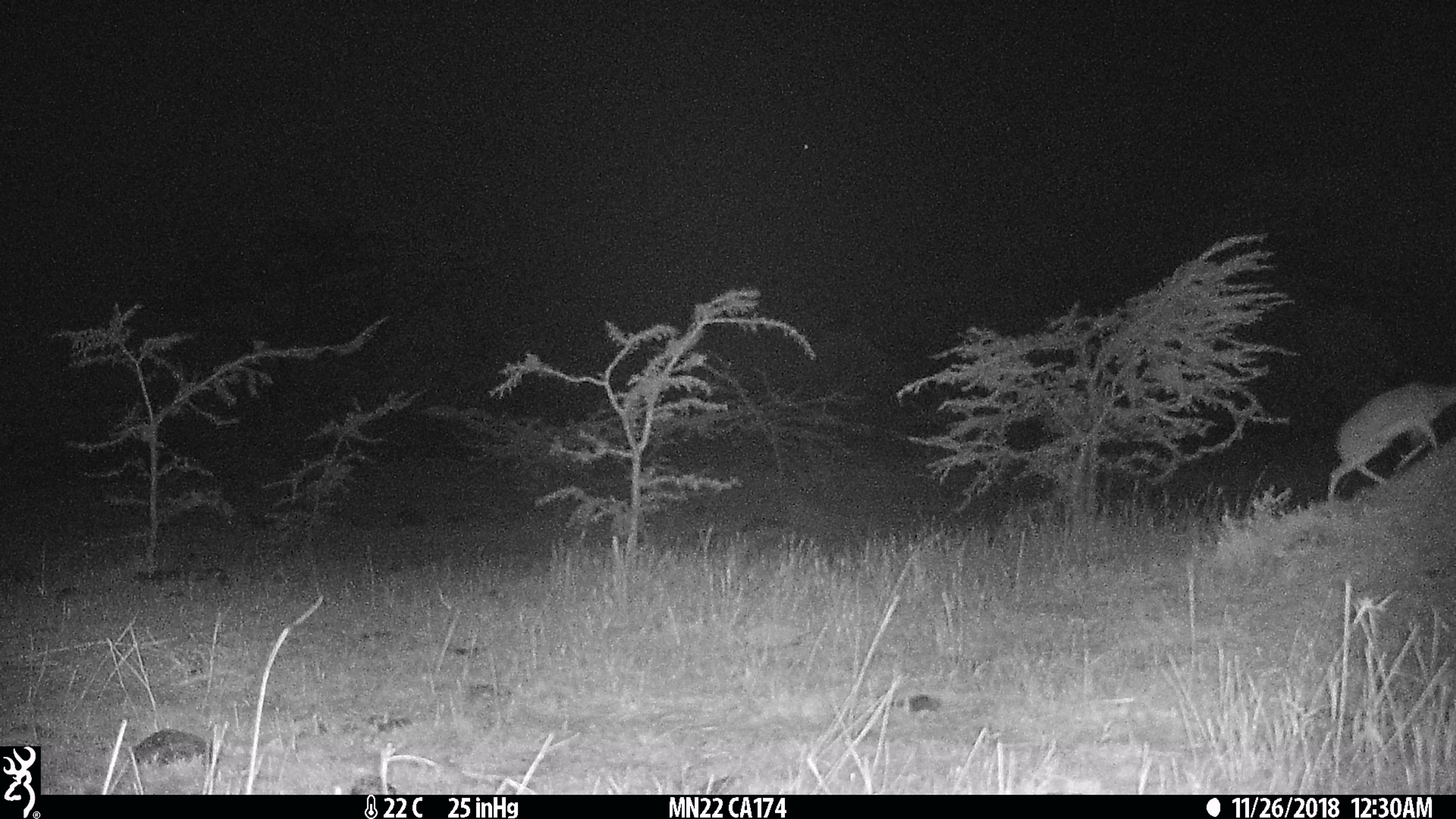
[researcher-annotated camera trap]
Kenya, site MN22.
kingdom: Animalia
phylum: Chordata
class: Mammalia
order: Artiodactyla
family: Bovidae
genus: Madoqua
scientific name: Madoqua kirkii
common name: kirk's dik-dik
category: dikdik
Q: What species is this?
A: Dikdik (kirk's dik-dik) (Madoqua kirkii).